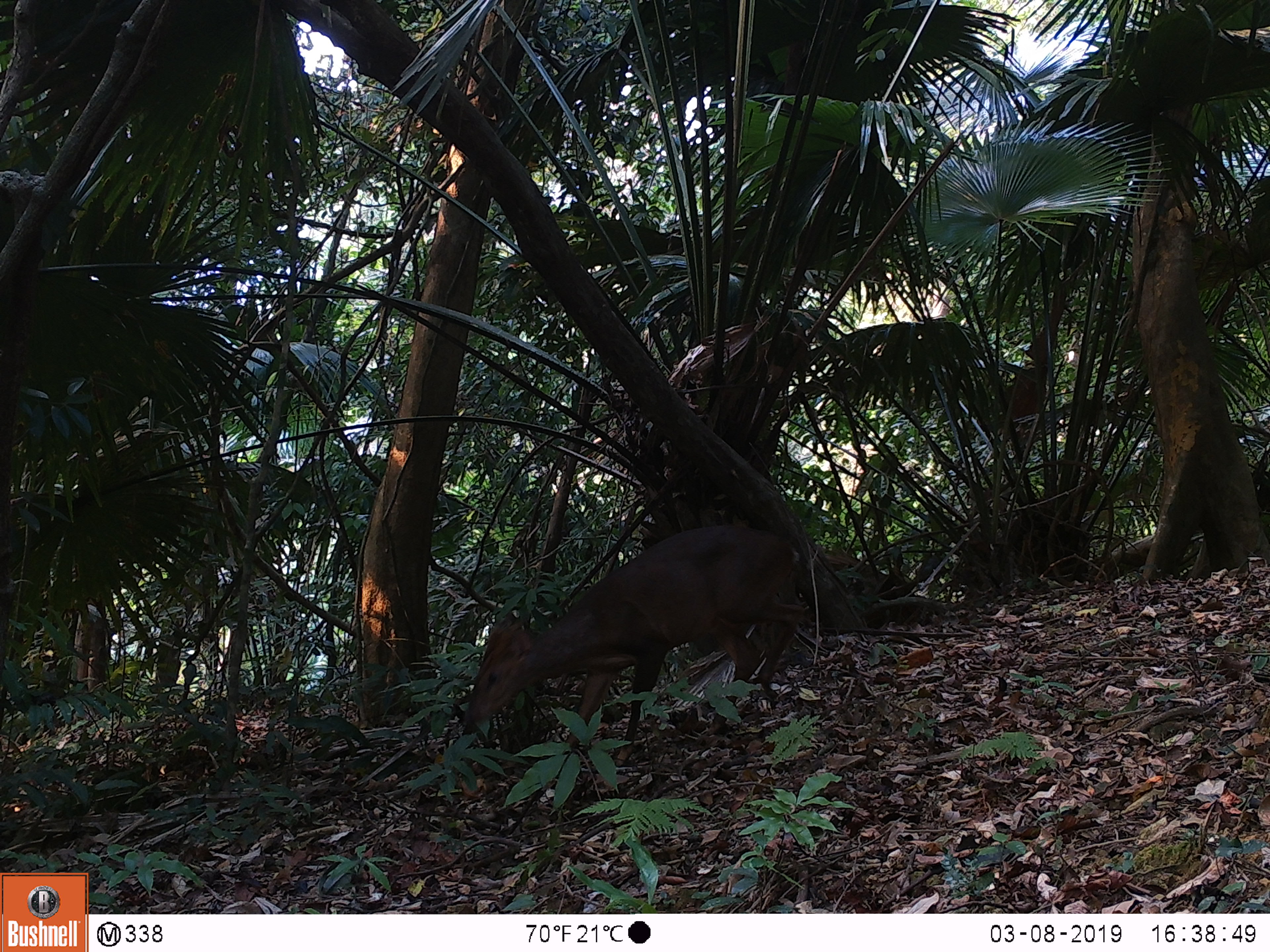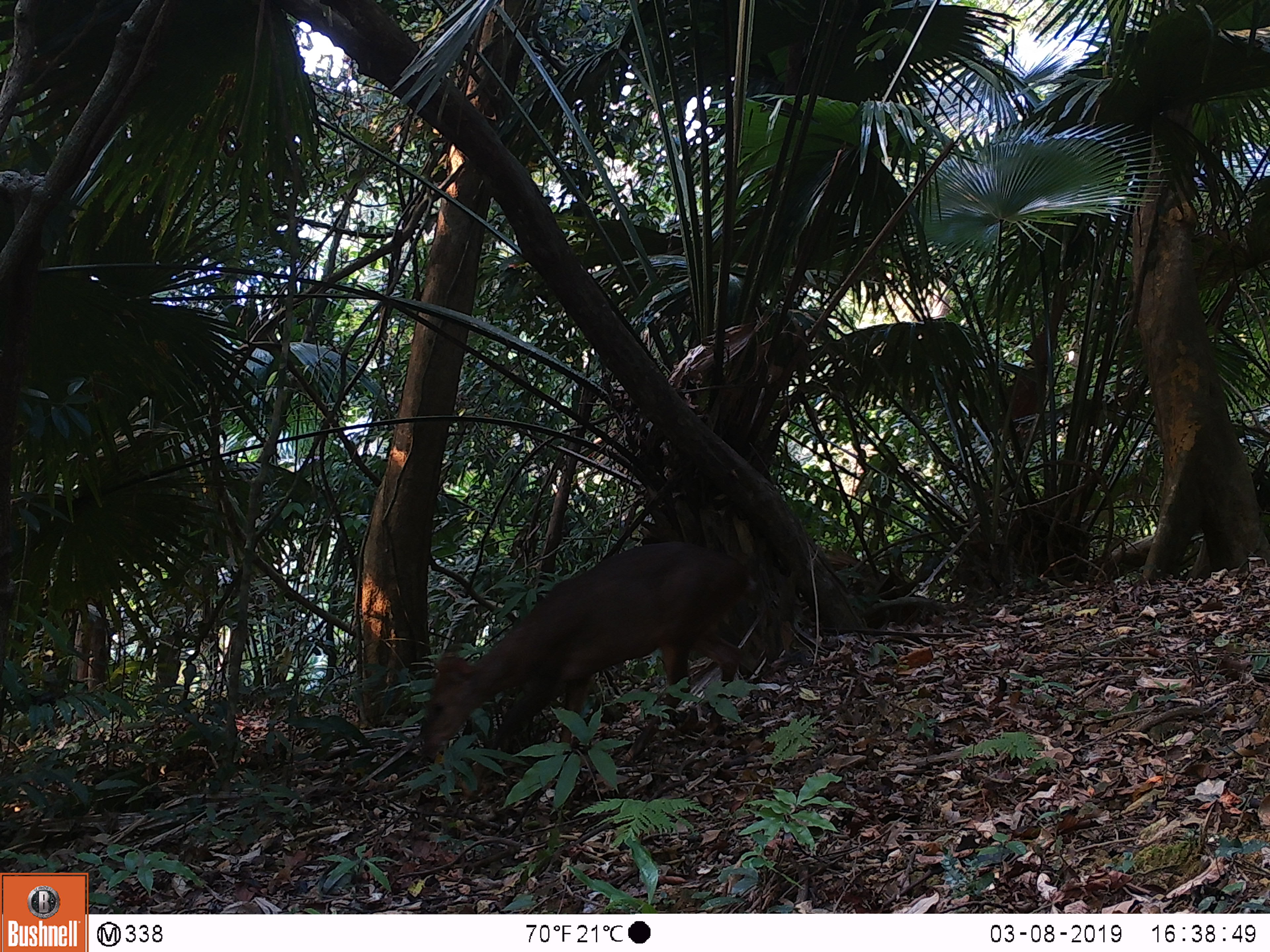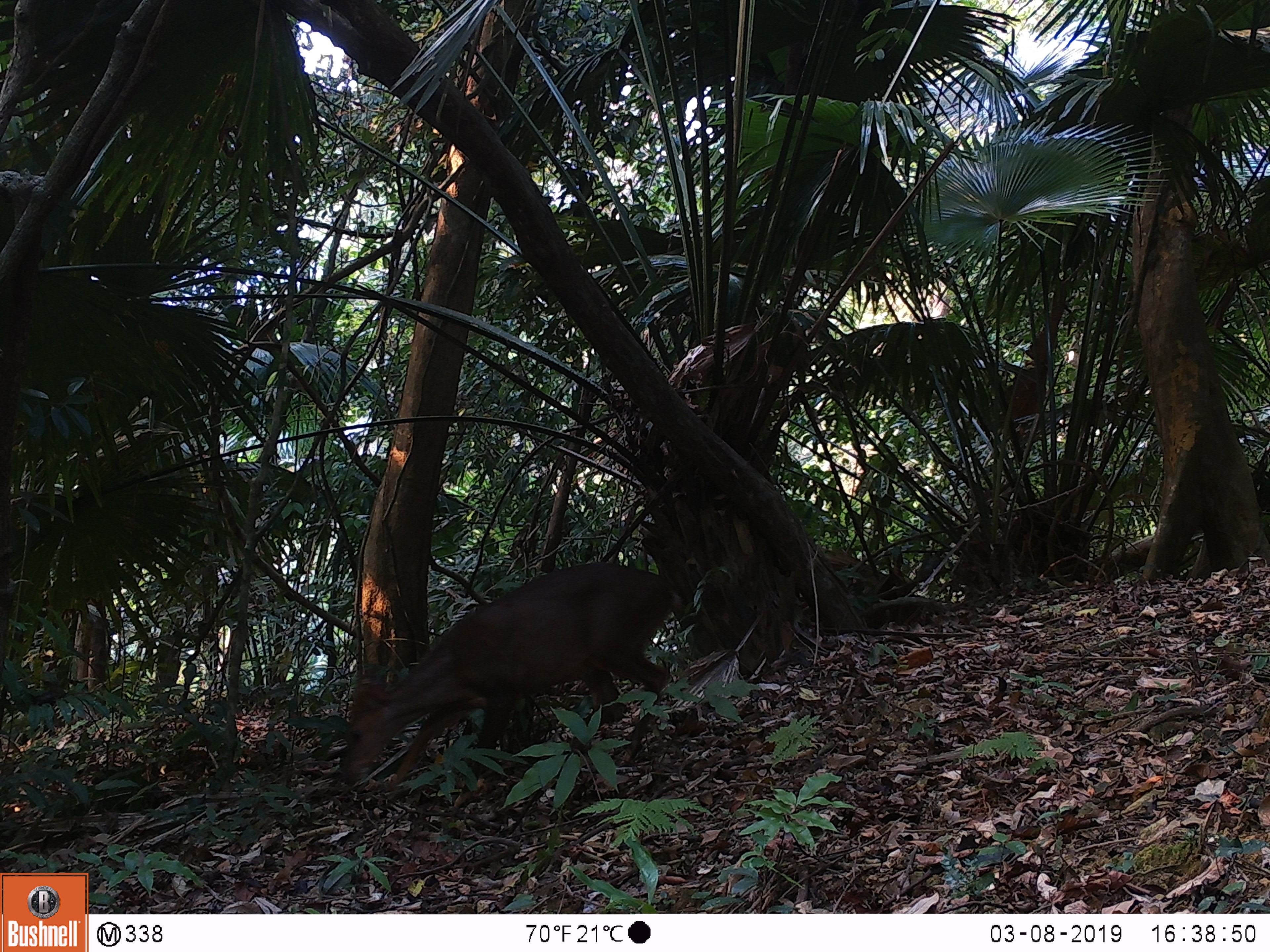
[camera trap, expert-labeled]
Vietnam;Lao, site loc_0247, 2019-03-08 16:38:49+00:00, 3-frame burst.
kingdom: Animalia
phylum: Chordata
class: Mammalia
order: Artiodactyla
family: Cervidae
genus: Muntiacus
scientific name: Muntiacus vuquangensis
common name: large-antlered muntjac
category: large antlered muntjac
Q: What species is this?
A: Large antlered muntjac (large-antlered muntjac) (Muntiacus vuquangensis).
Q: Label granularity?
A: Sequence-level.